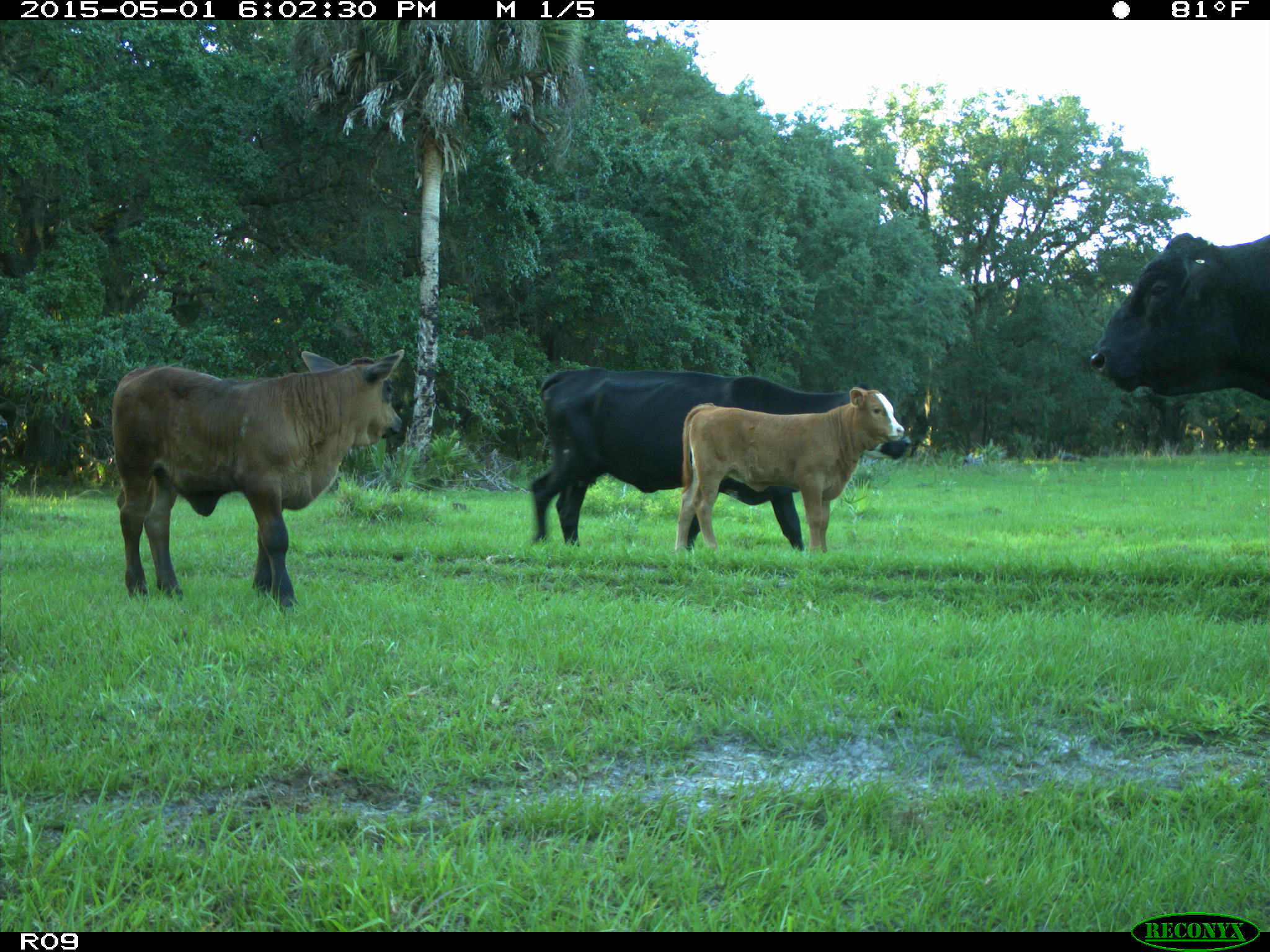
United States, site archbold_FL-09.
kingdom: Animalia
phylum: Chordata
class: Mammalia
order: Artiodactyla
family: Bovidae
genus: Bos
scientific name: Bos taurus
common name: domestic cow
Bos taurus (domestic cow).